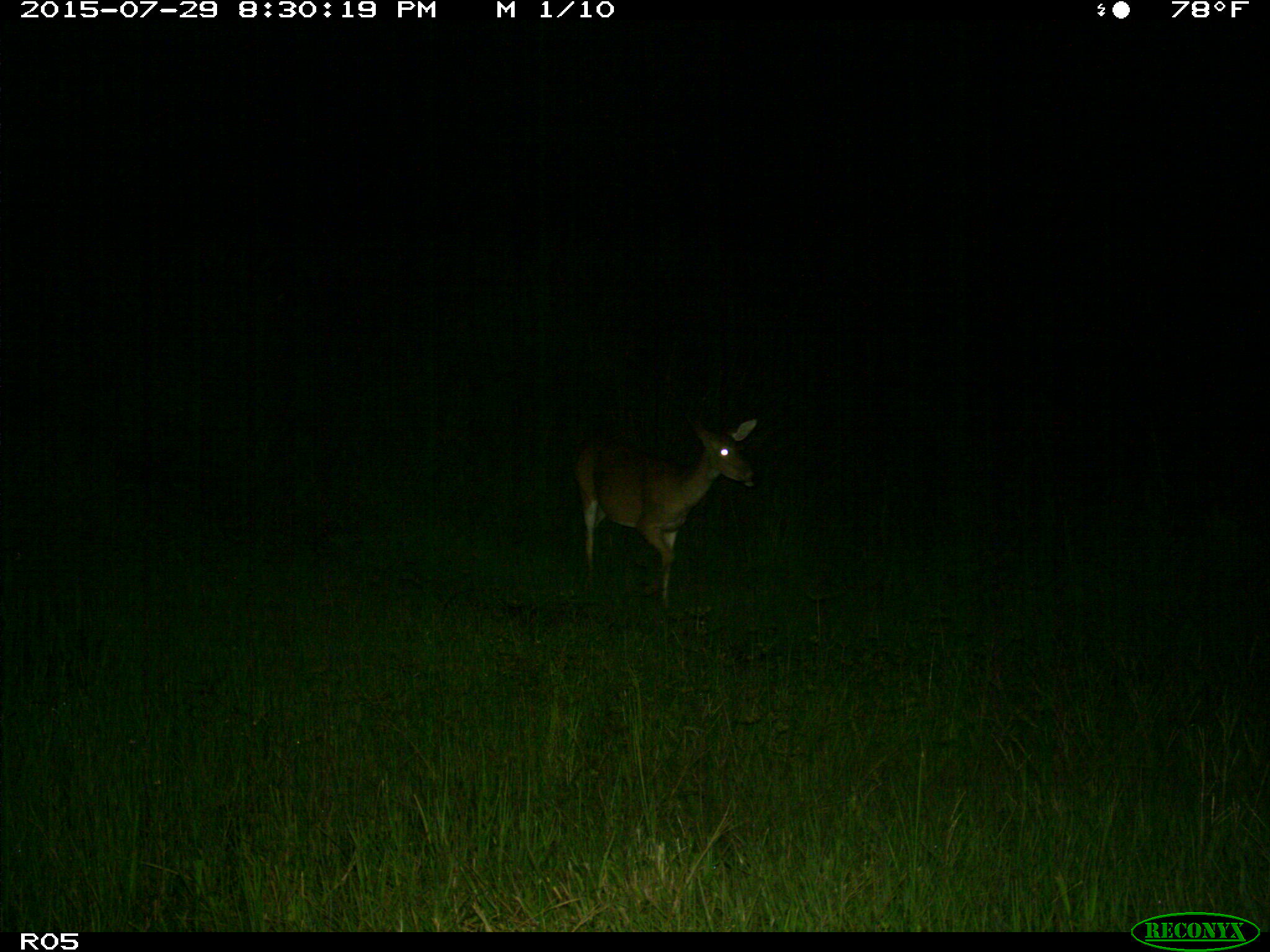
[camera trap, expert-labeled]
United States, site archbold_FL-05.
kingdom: Animalia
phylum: Chordata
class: Mammalia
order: Artiodactyla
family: Cervidae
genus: Odocoileus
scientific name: Odocoileus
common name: deer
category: unidentified deer